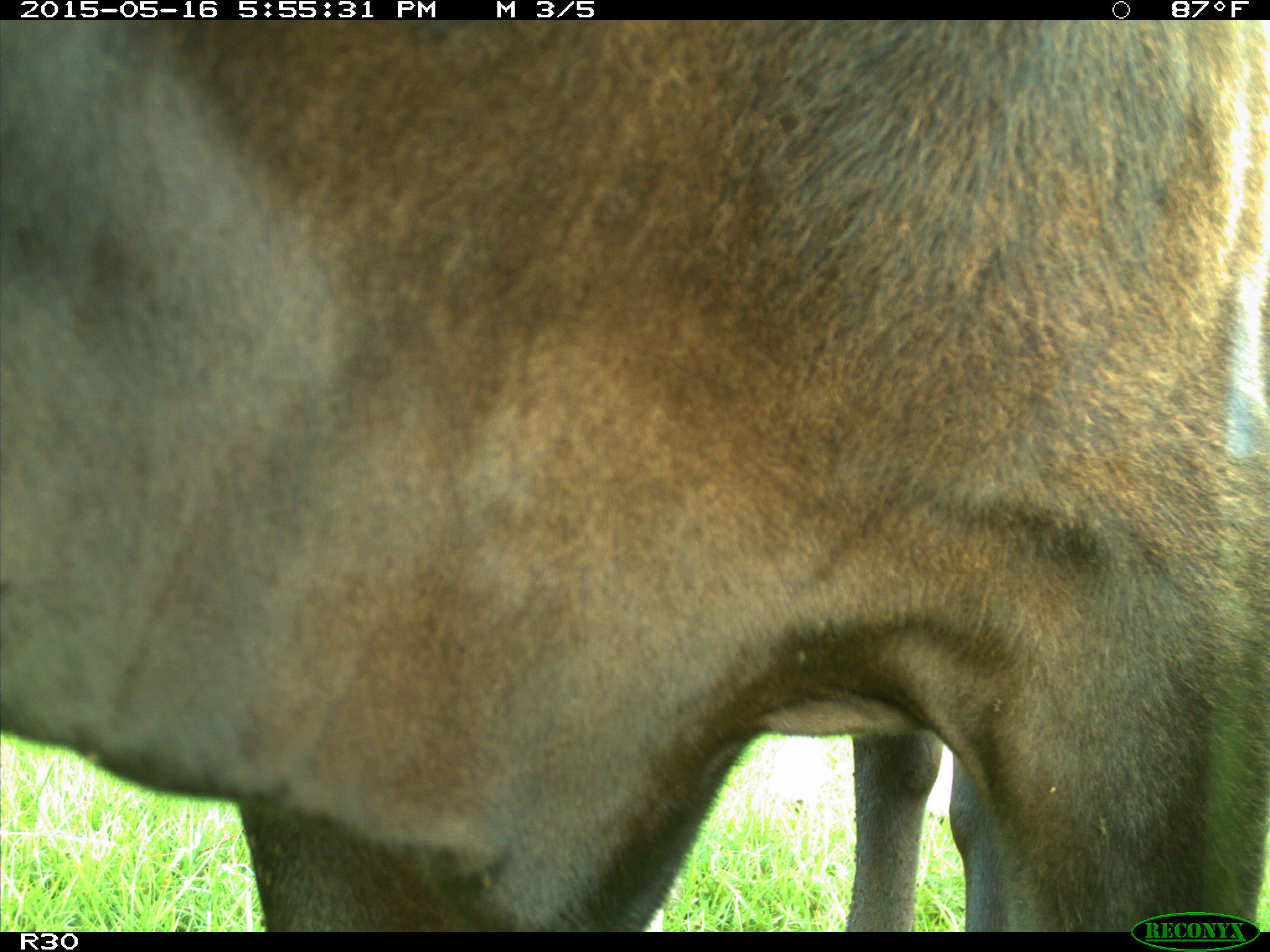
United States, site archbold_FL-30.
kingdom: Animalia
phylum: Chordata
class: Mammalia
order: Artiodactyla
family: Bovidae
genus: Bos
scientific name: Bos taurus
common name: domestic cow